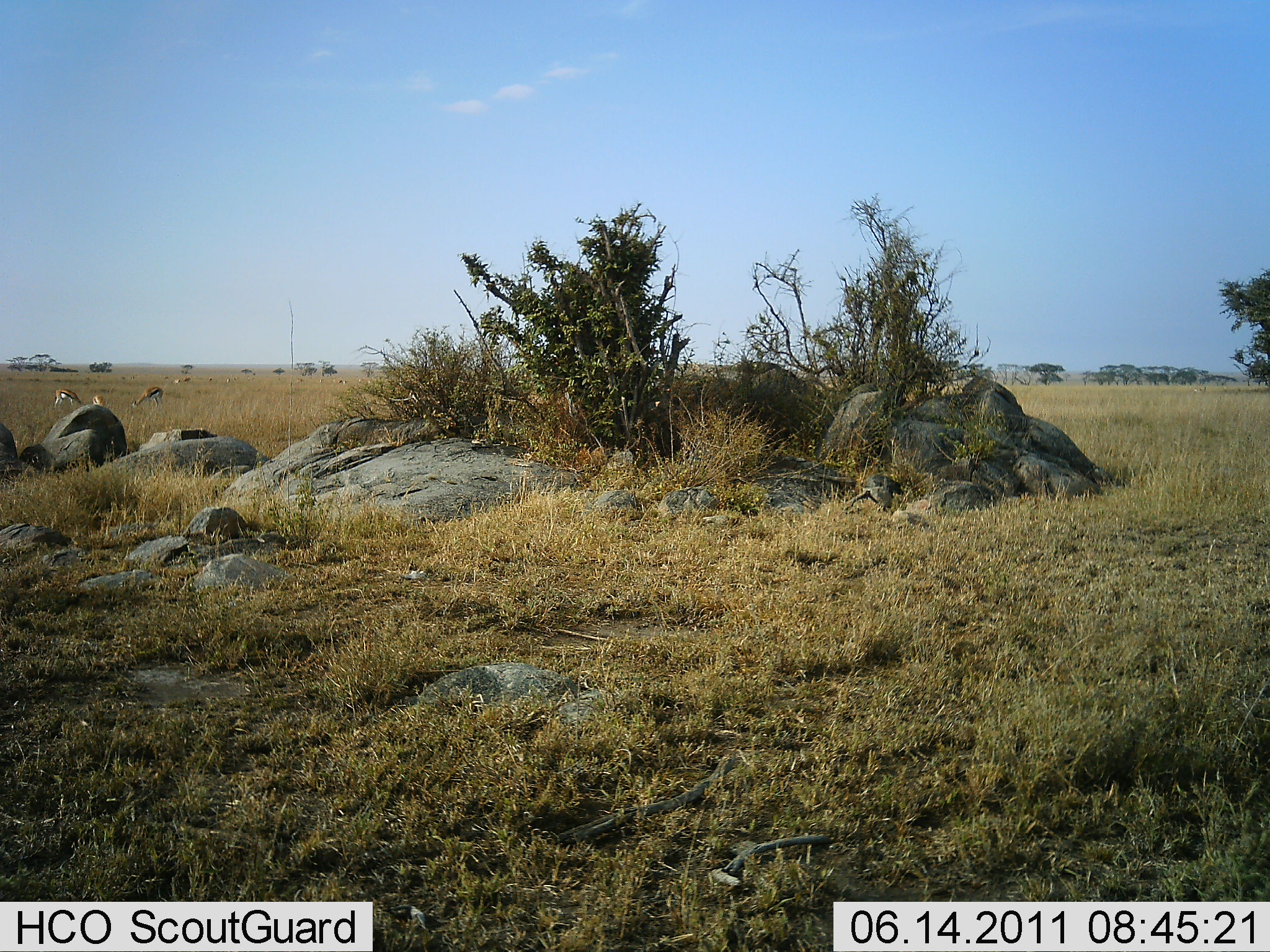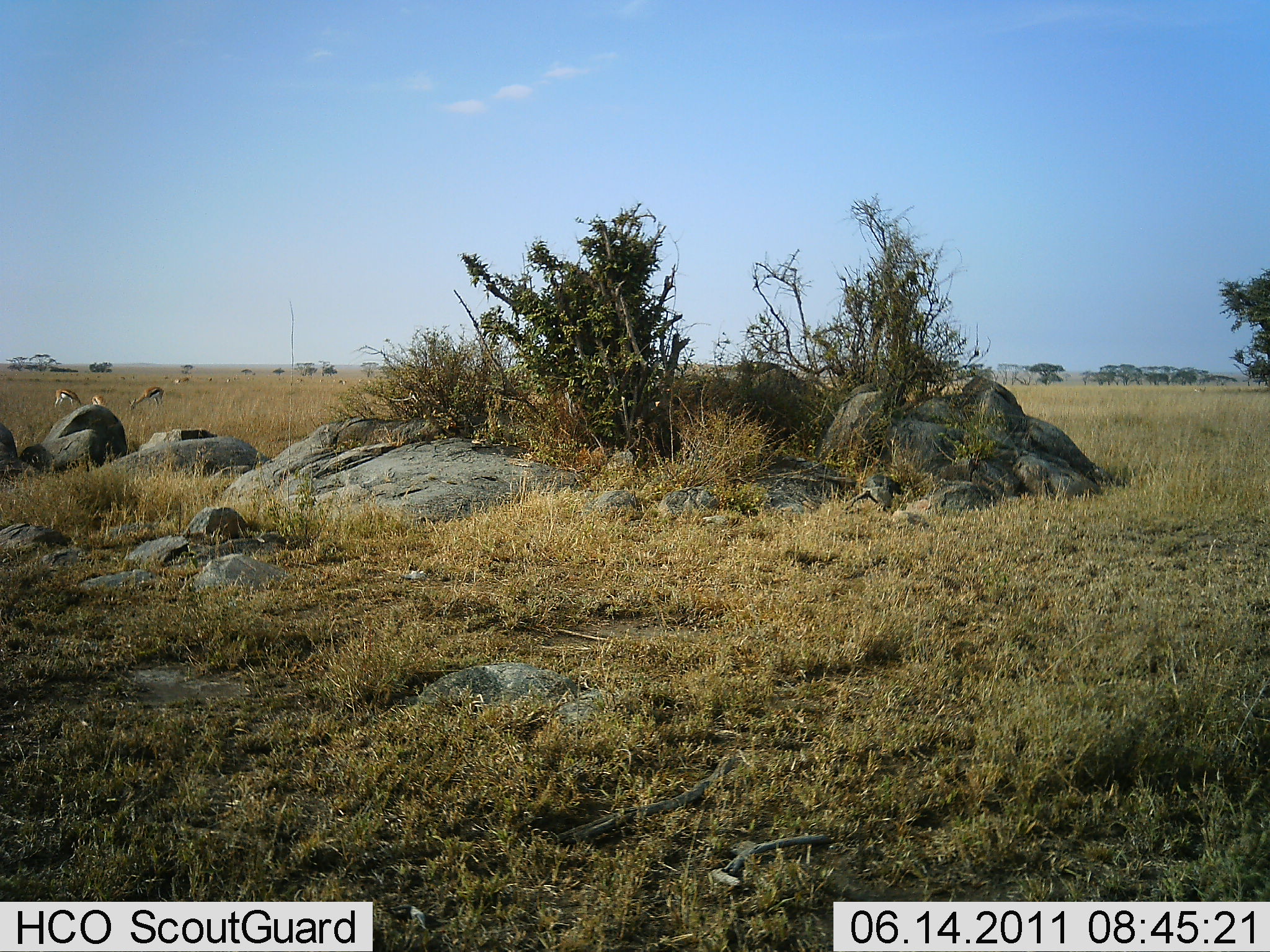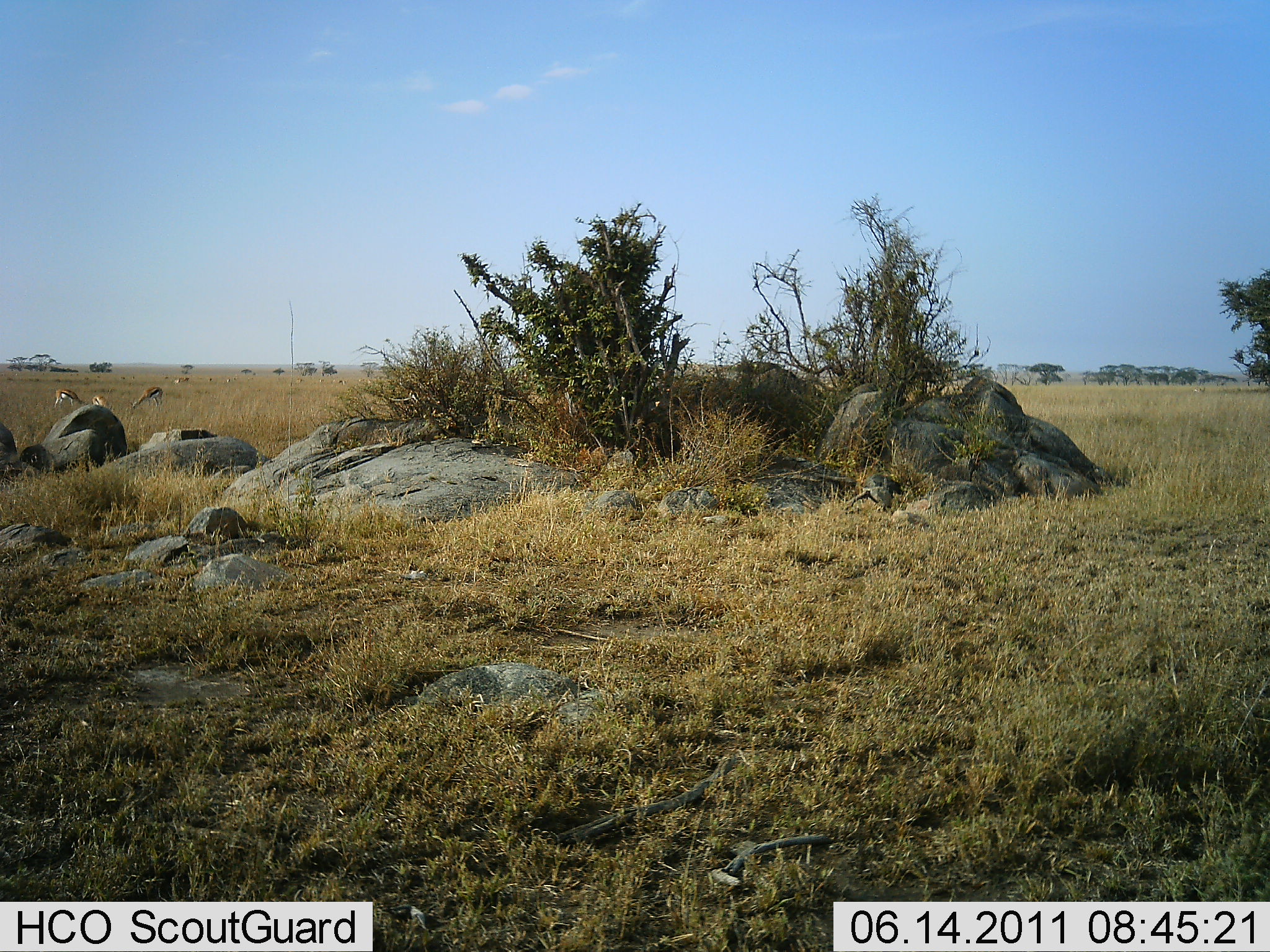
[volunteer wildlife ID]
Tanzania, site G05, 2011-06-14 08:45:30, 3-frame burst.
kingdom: Animalia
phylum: Chordata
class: Mammalia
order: Artiodactyla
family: Bovidae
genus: Eudorcas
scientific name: Eudorcas thomsonii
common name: thomson's gazelle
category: gazellethomsons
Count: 3.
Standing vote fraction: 31%.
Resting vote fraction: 0%.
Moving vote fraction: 0%.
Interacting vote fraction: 0%.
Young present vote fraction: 8%.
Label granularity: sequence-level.